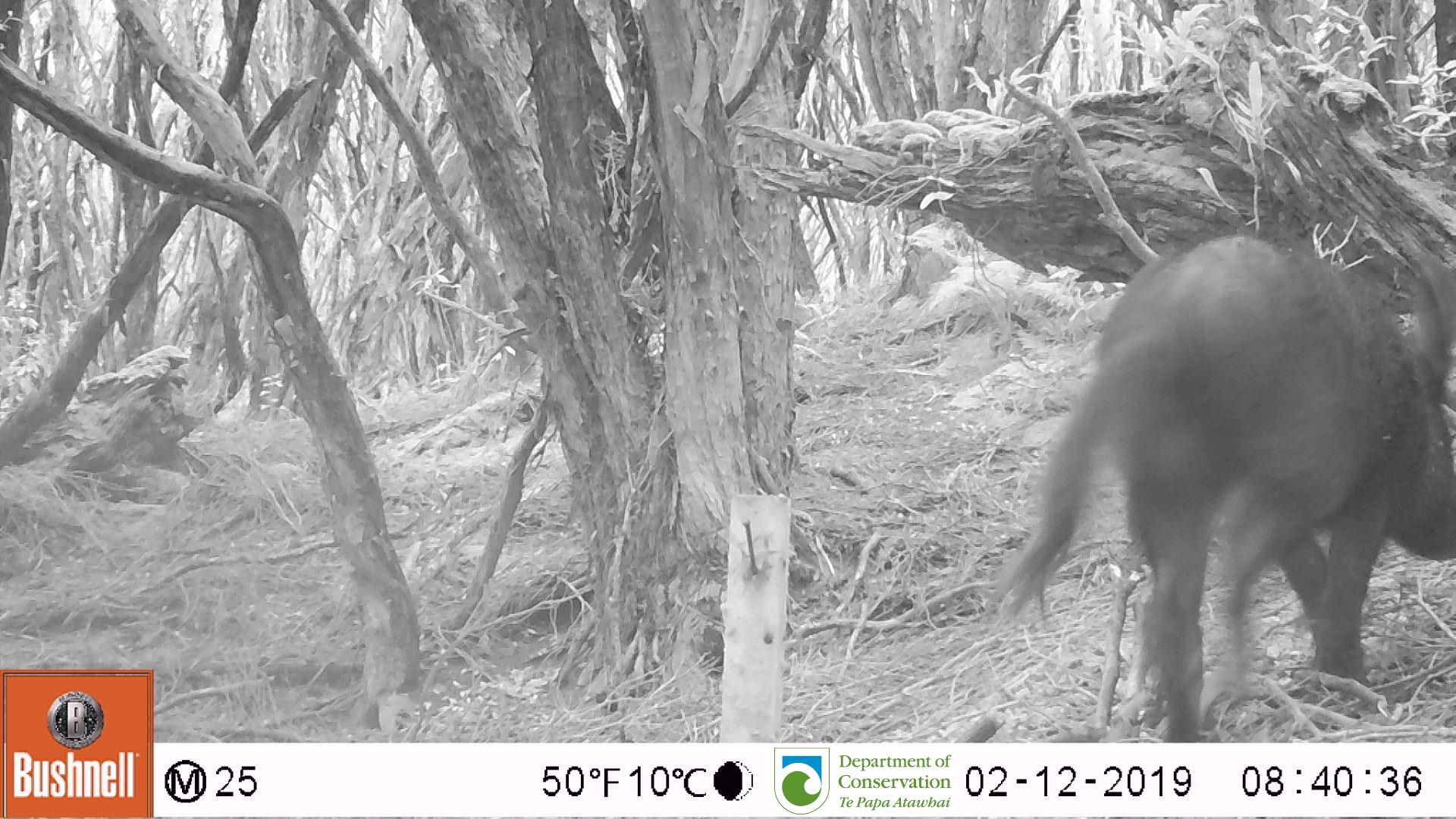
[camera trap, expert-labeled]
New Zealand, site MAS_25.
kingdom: Animalia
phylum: Chordata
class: Mammalia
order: Artiodactyla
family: Suidae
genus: Sus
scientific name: Sus scrofa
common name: pig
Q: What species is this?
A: Pig (Sus scrofa).